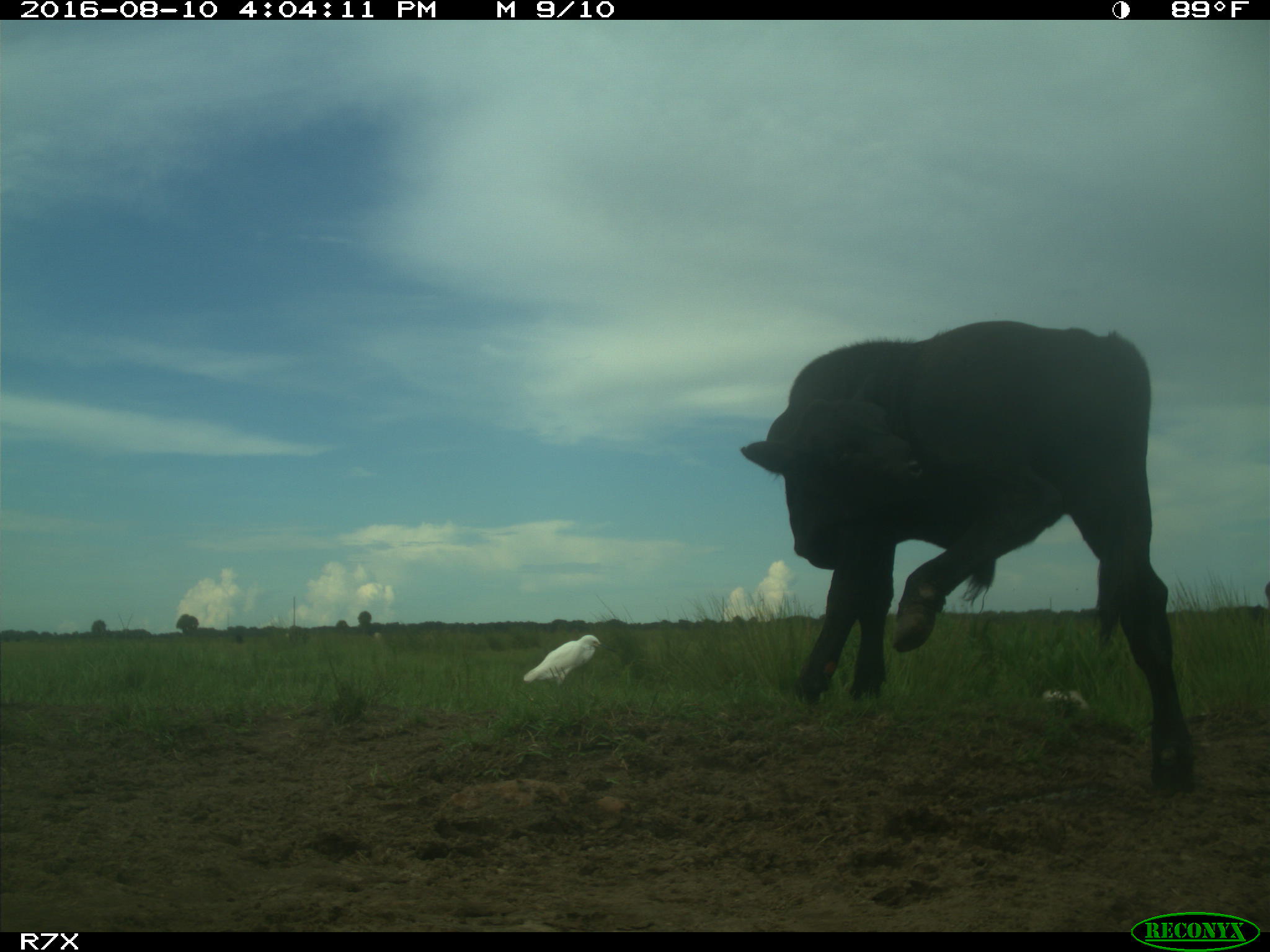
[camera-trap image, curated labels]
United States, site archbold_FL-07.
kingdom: Animalia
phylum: Chordata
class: Mammalia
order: Artiodactyla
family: Bovidae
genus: Bos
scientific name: Bos taurus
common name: domestic cow